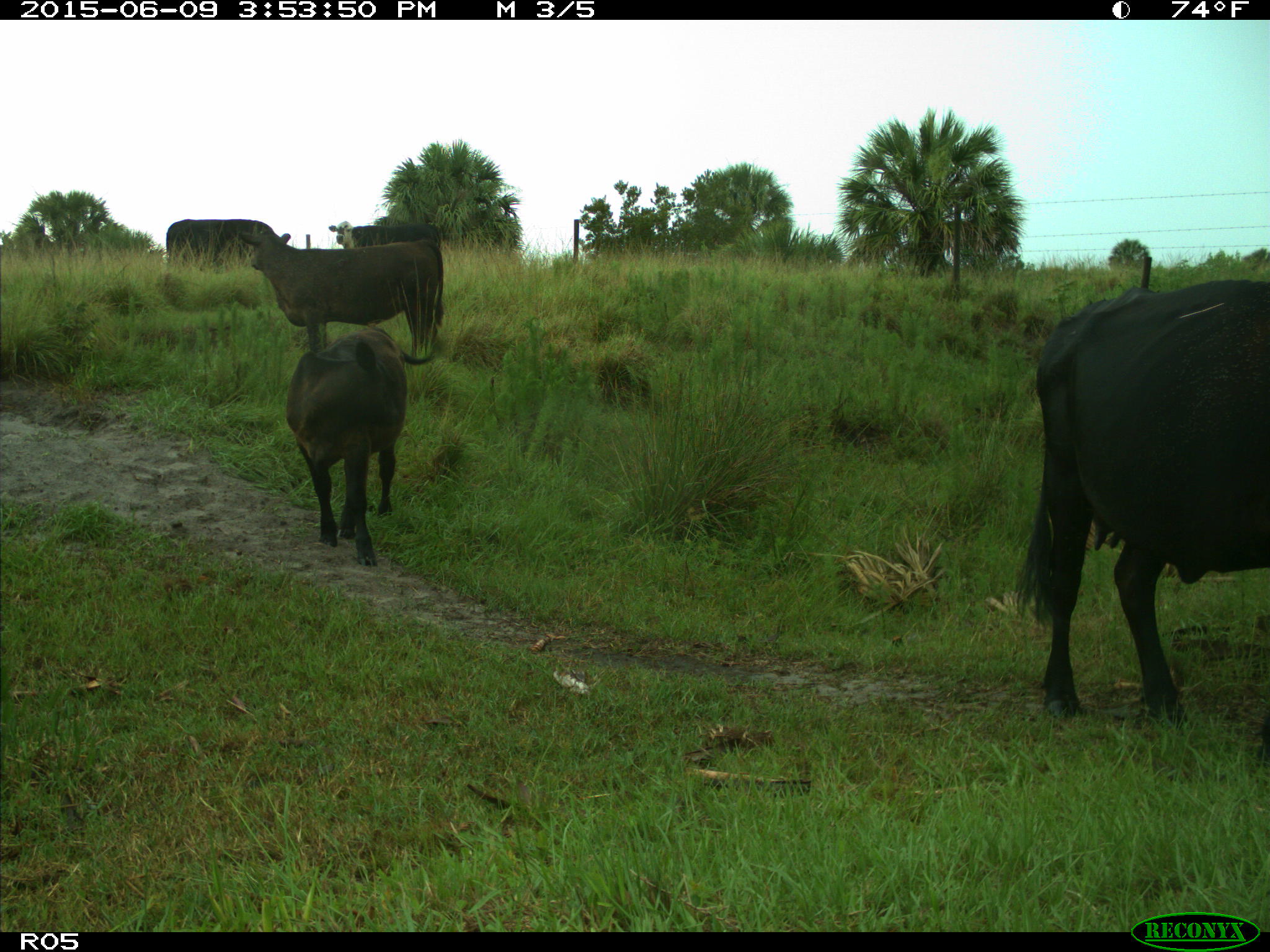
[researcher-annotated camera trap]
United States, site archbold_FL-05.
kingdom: Animalia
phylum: Chordata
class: Mammalia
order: Artiodactyla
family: Bovidae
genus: Bos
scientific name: Bos taurus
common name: domestic cow